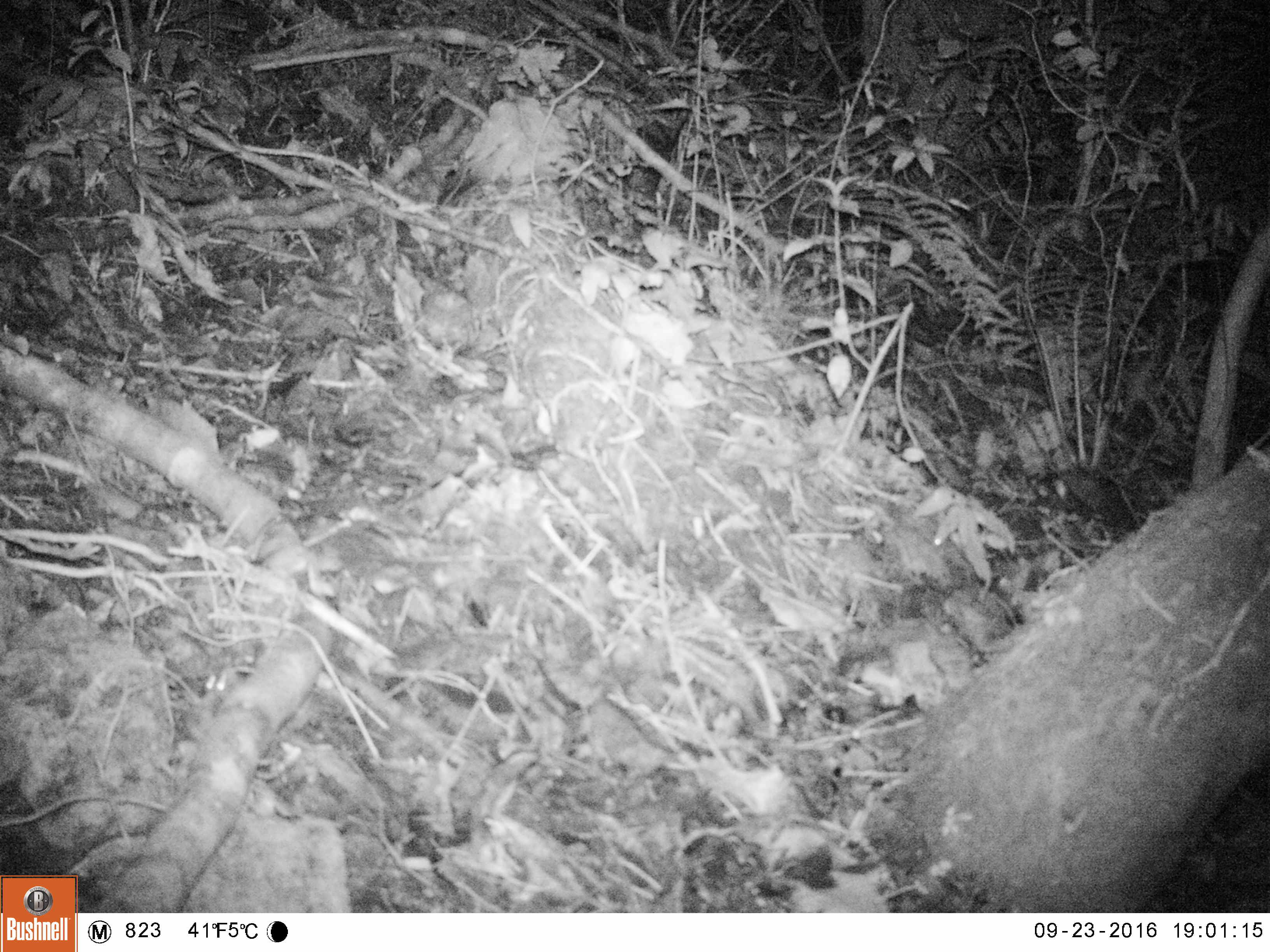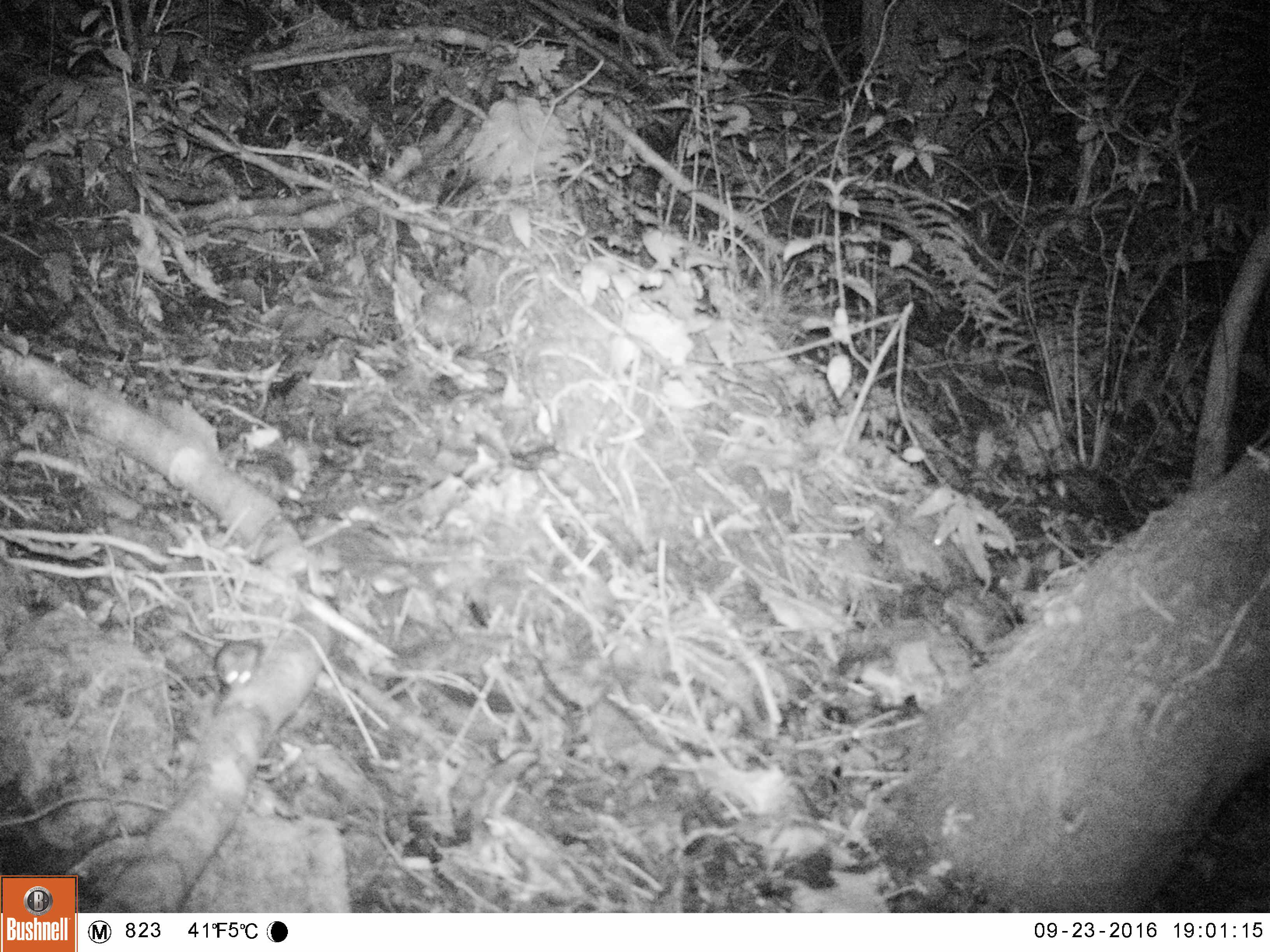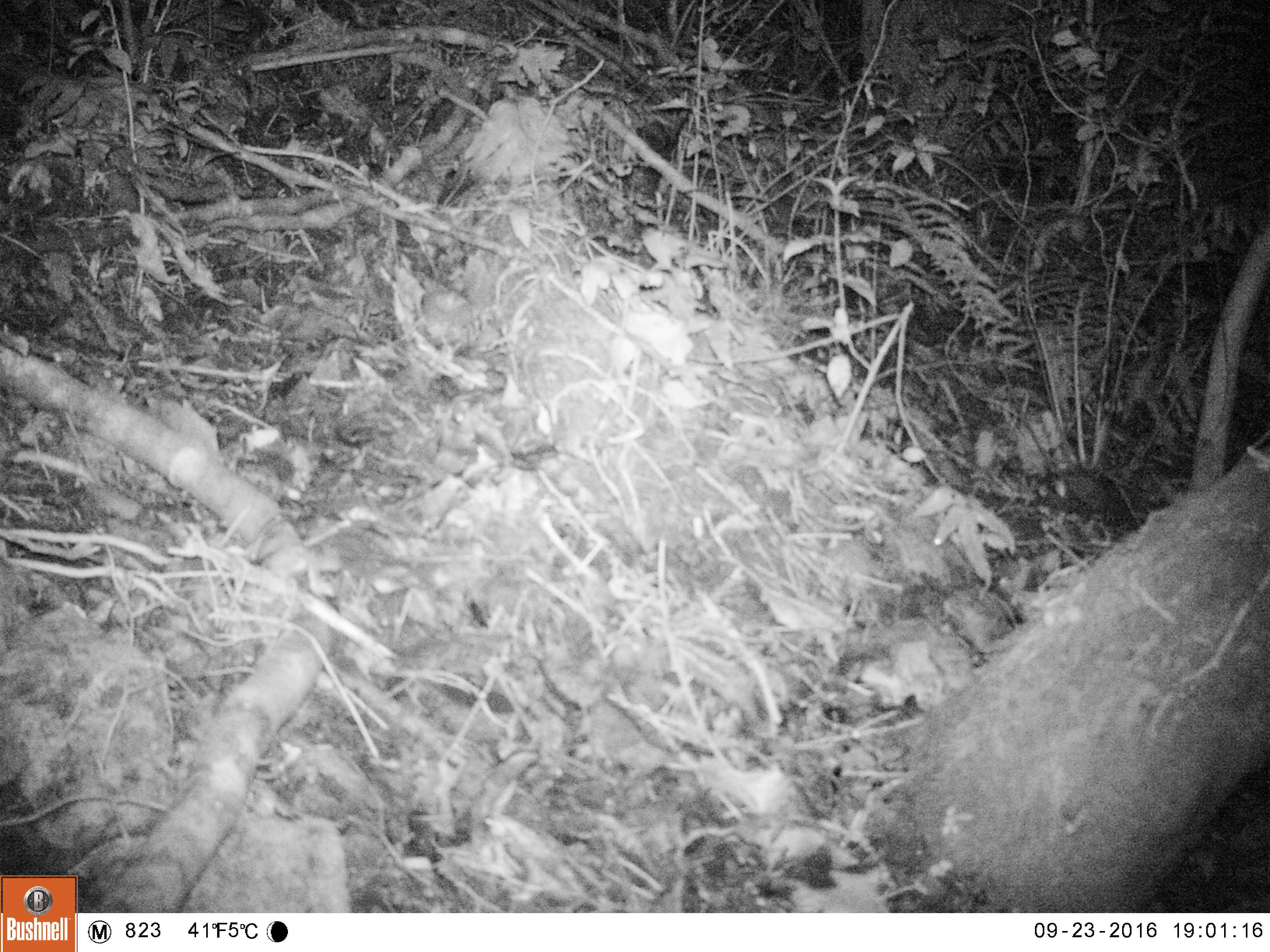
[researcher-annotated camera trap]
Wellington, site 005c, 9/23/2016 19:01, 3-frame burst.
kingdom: Animalia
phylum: Chordata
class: Mammalia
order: Rodentia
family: Muridae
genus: Mus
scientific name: Mus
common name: mouse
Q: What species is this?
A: Mouse (Mus).